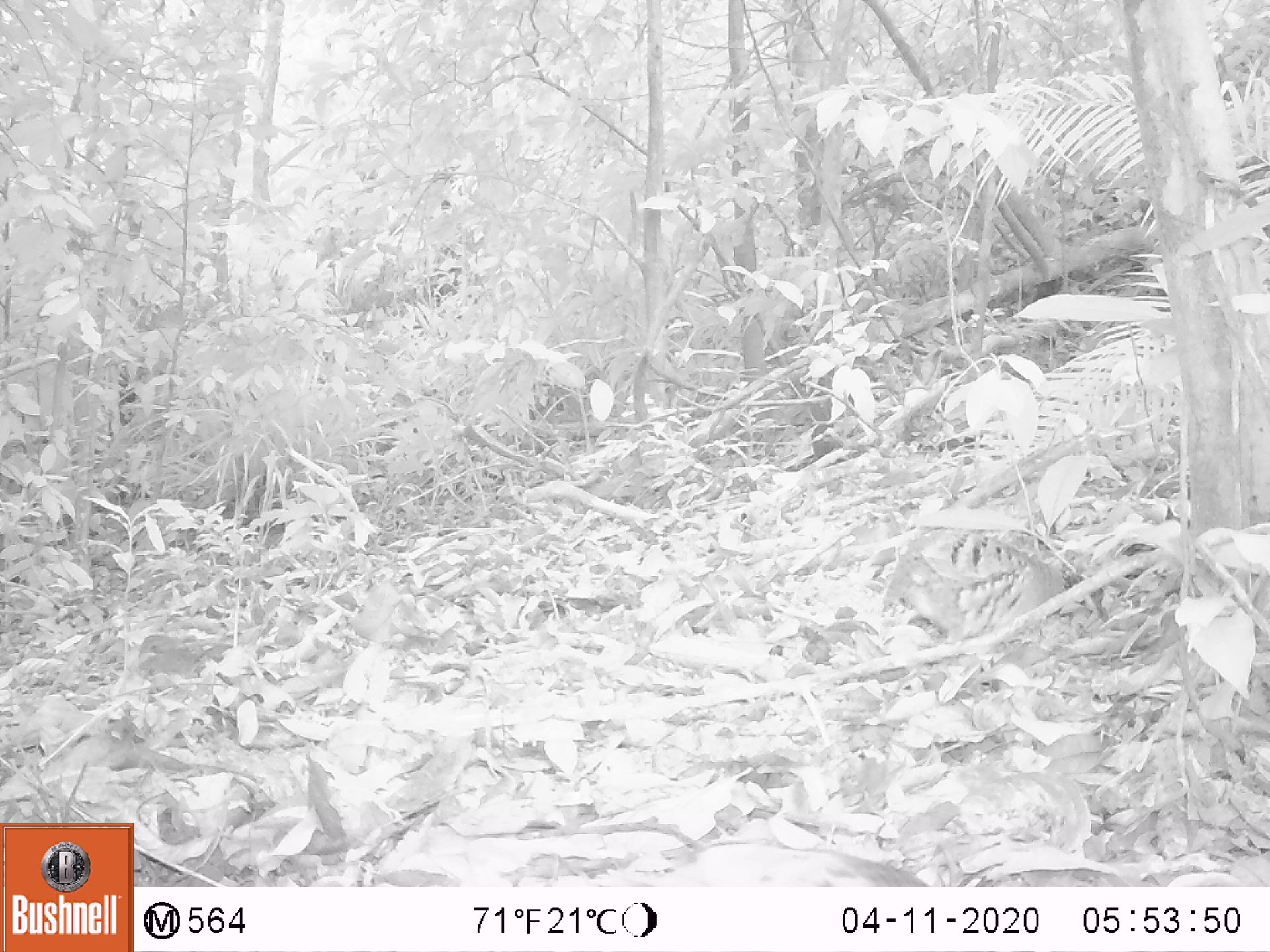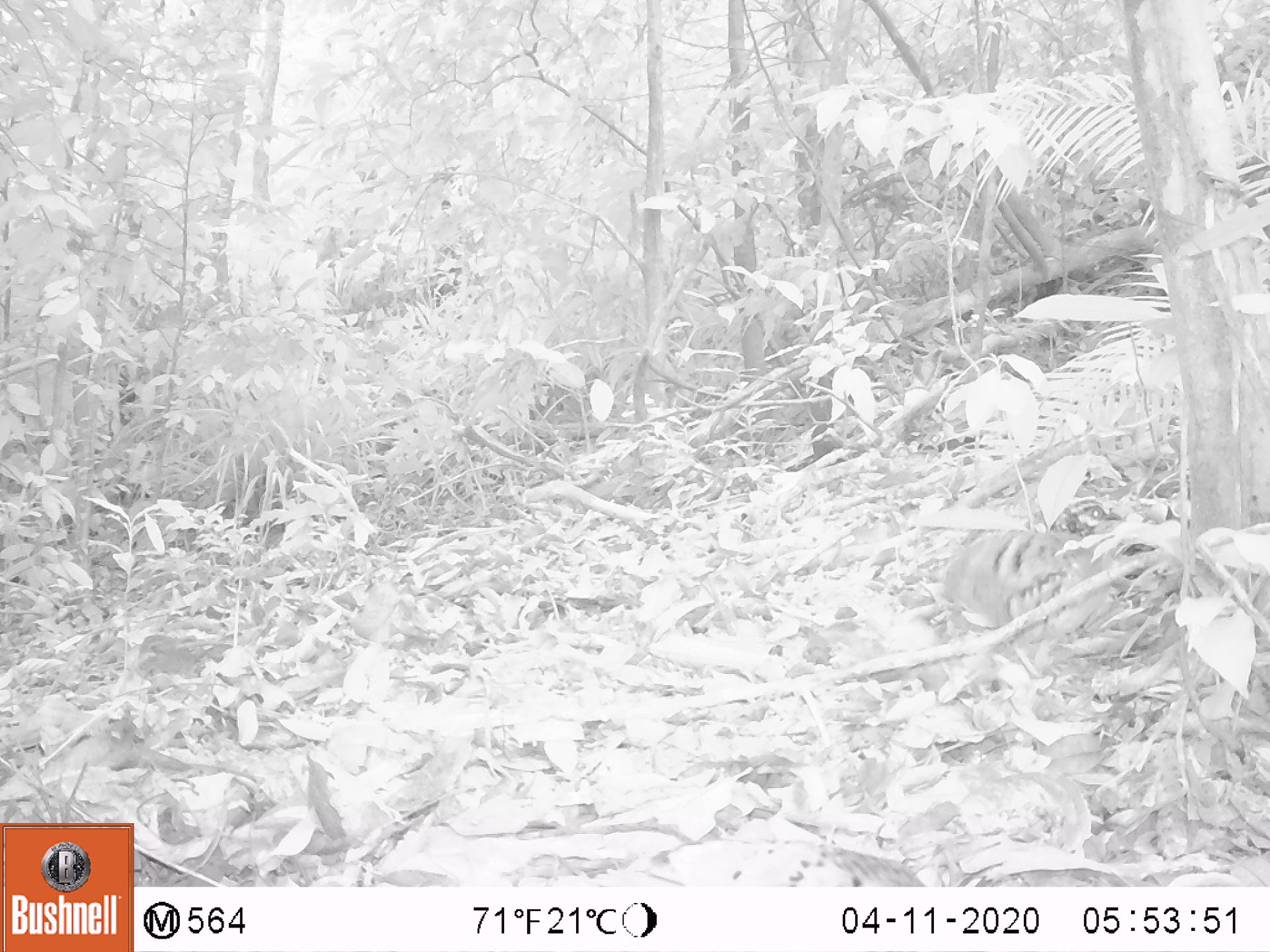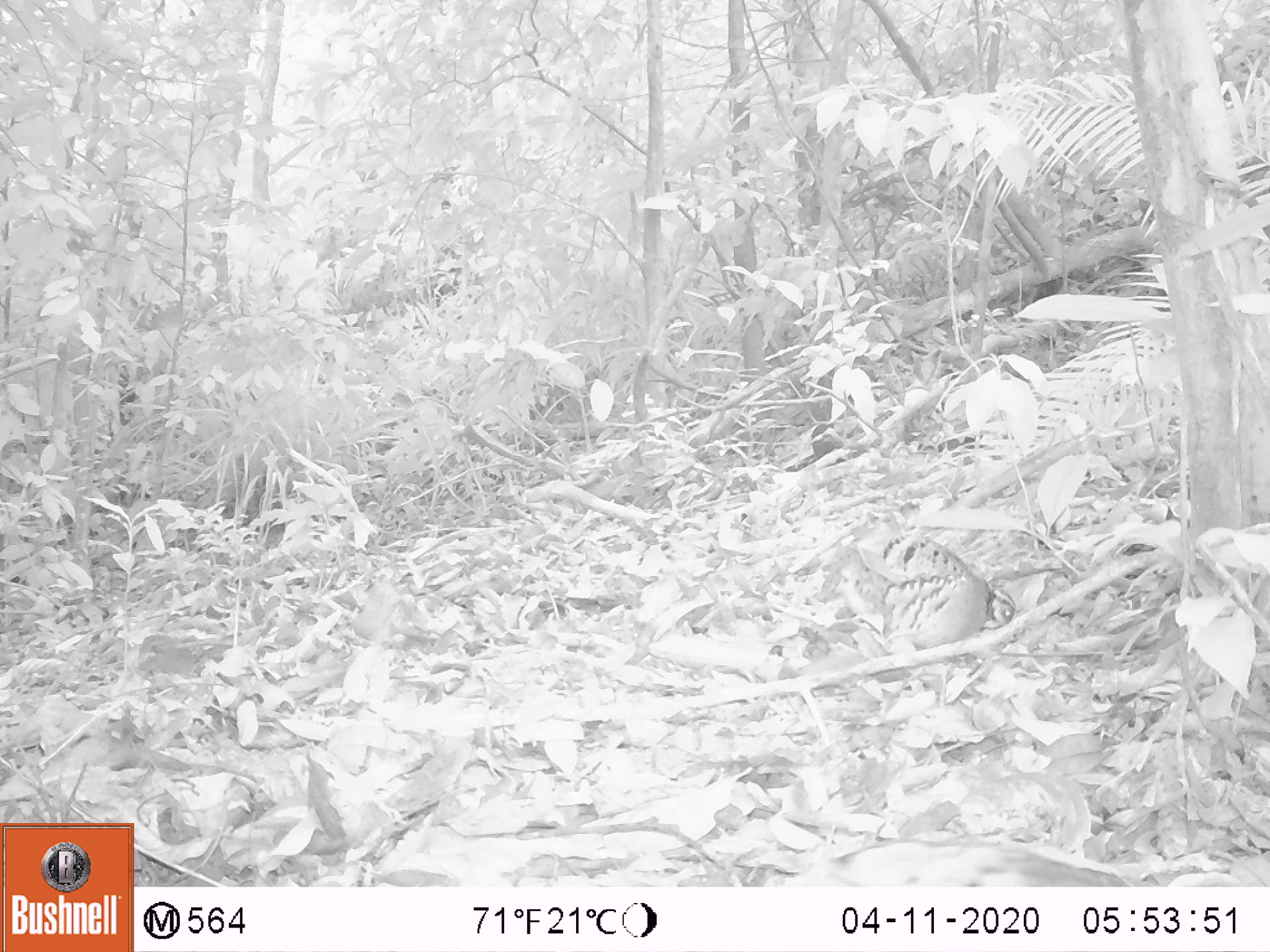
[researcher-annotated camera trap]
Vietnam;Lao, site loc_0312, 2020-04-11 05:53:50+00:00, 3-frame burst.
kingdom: Animalia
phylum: Chordata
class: Aves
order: Galliformes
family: Phasianidae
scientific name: Phasianidae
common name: partridge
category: unidentified partridge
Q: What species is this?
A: Unidentified partridge (partridge) (Phasianidae).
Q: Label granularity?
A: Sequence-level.